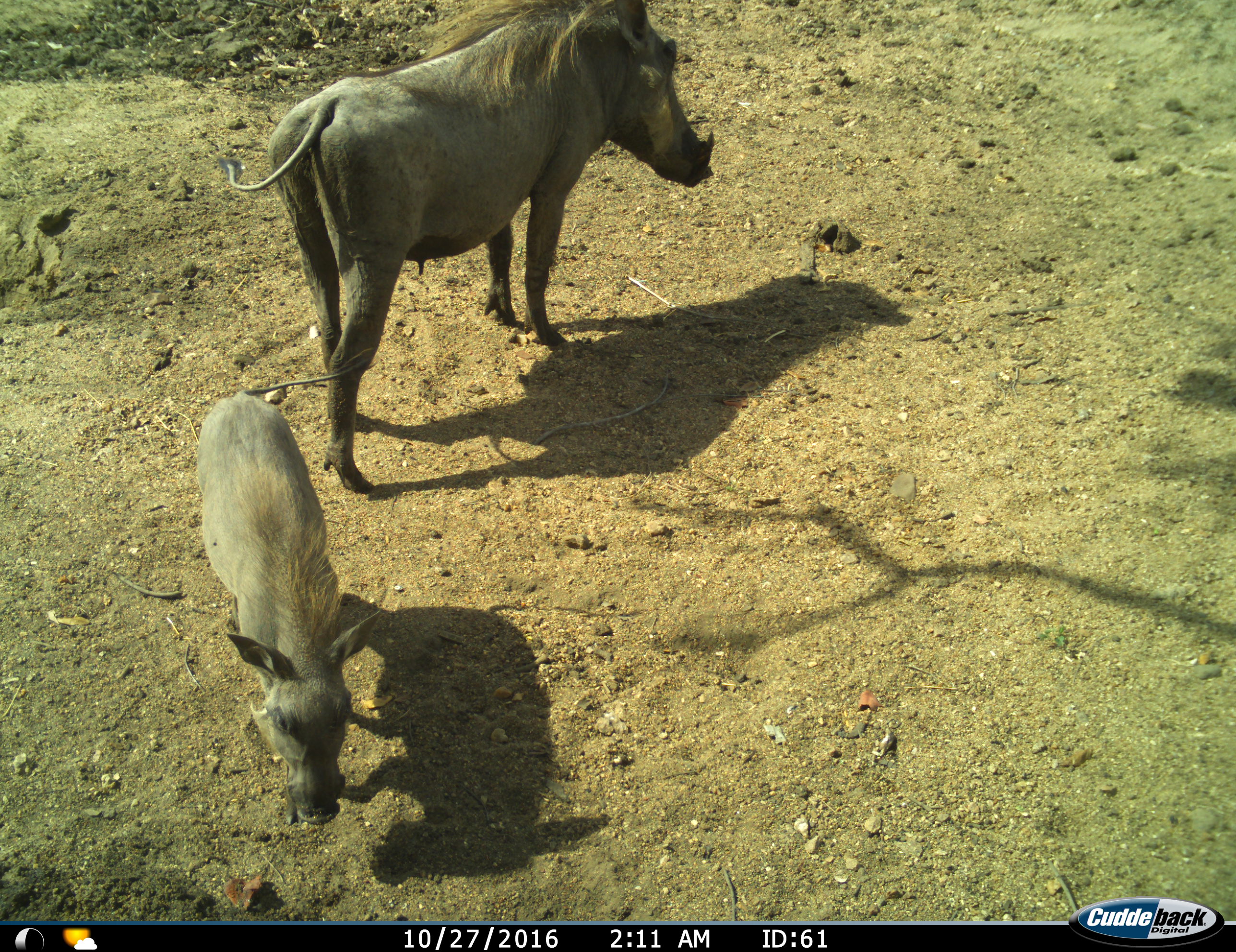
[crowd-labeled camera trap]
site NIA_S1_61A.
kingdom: Animalia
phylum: Chordata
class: Mammalia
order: Artiodactyla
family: Suidae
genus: Phacochoerus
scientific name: Phacochoerus africanus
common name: warthog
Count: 2.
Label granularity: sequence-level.